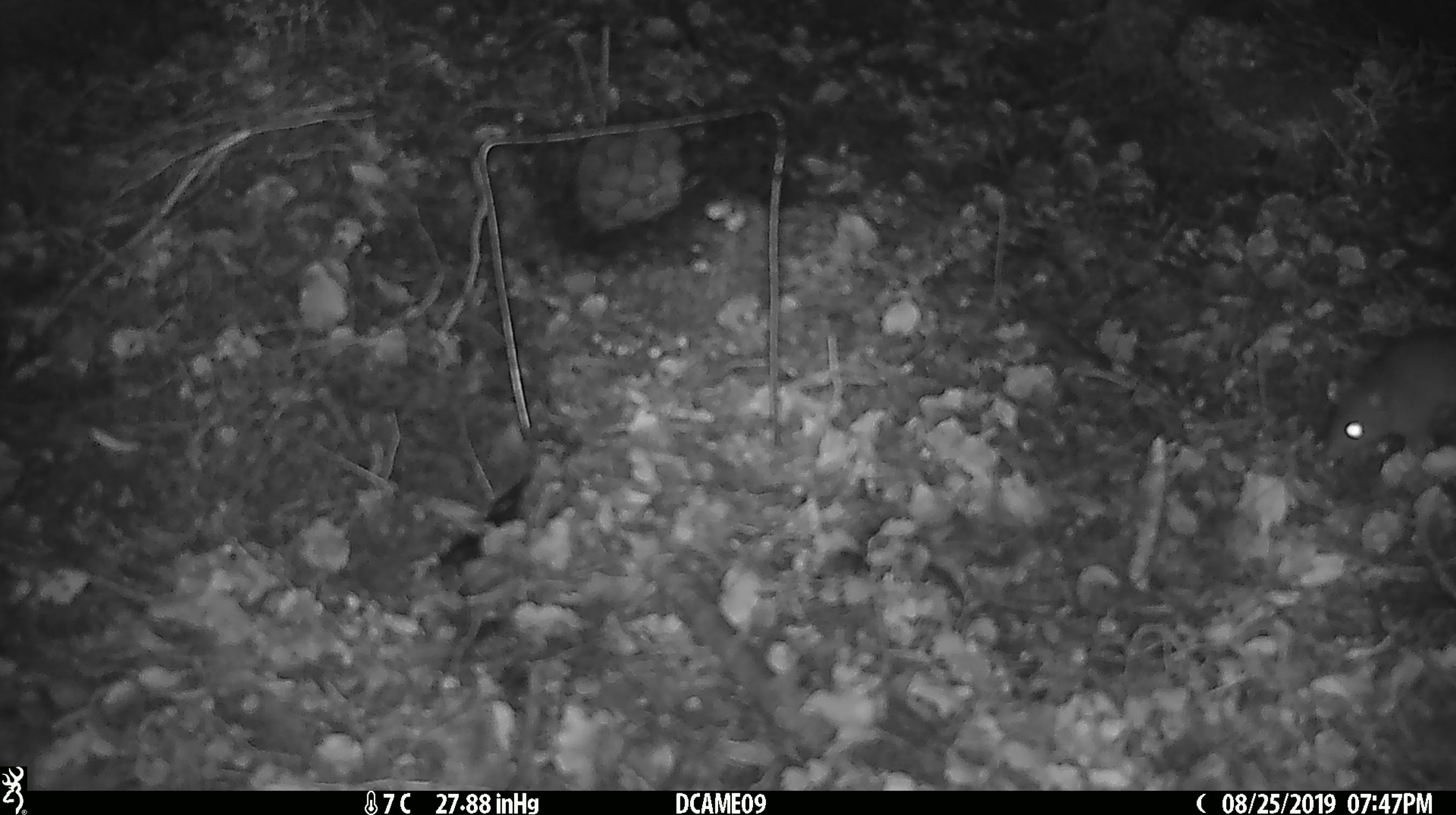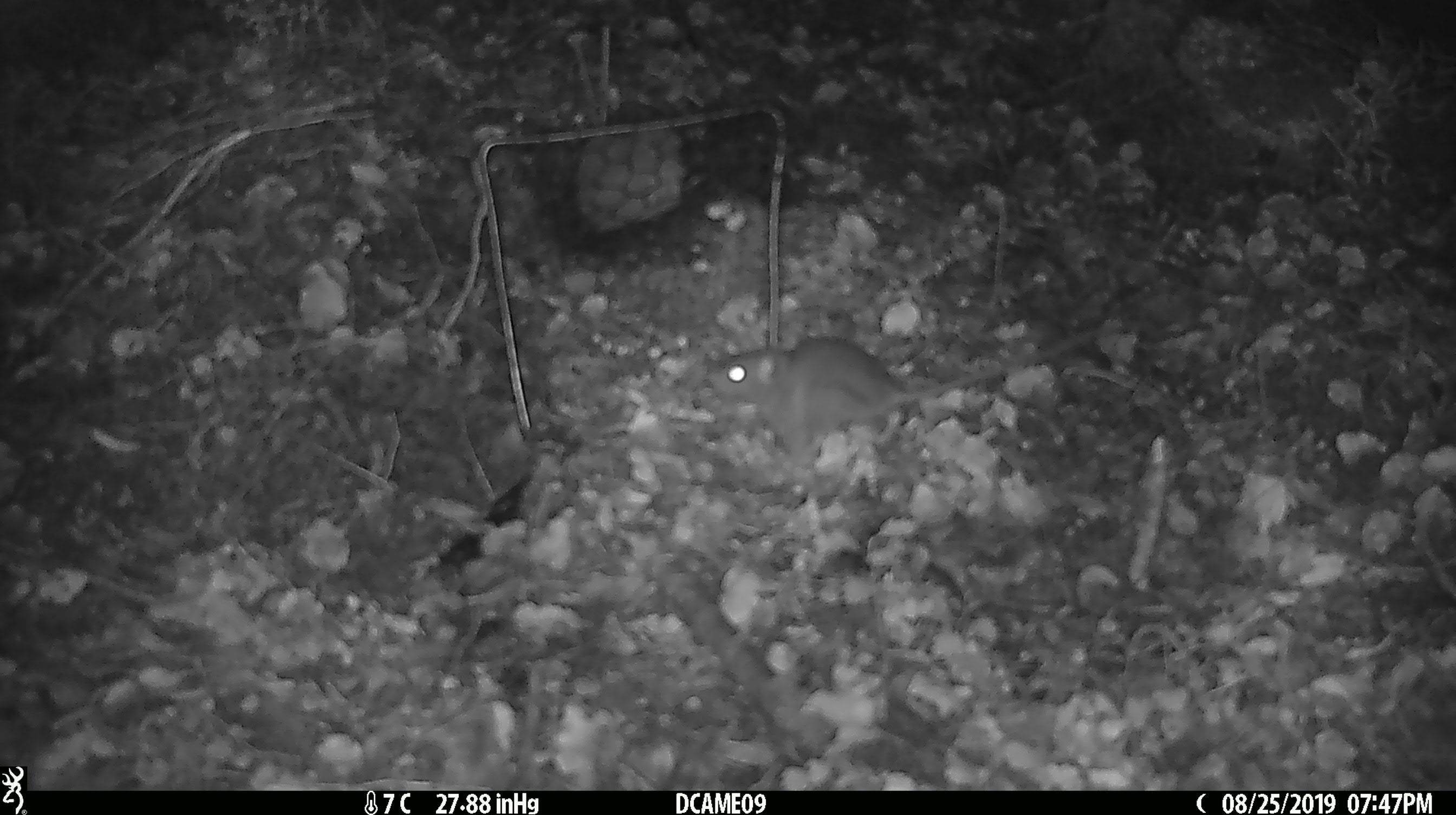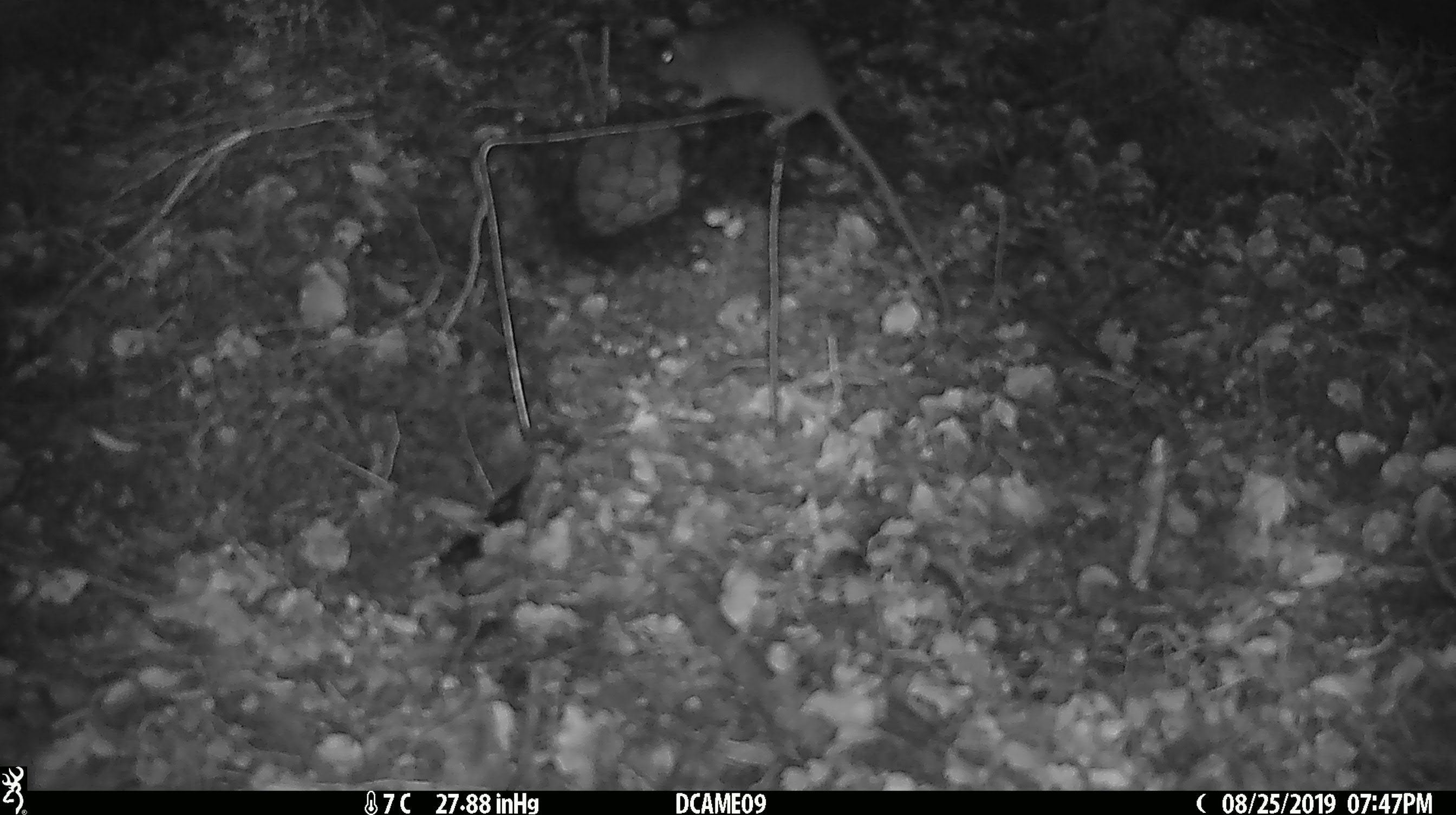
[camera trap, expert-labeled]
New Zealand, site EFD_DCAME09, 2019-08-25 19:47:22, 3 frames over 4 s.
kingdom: Animalia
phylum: Chordata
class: Mammalia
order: Rodentia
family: Muridae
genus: Rattus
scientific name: Rattus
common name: rat